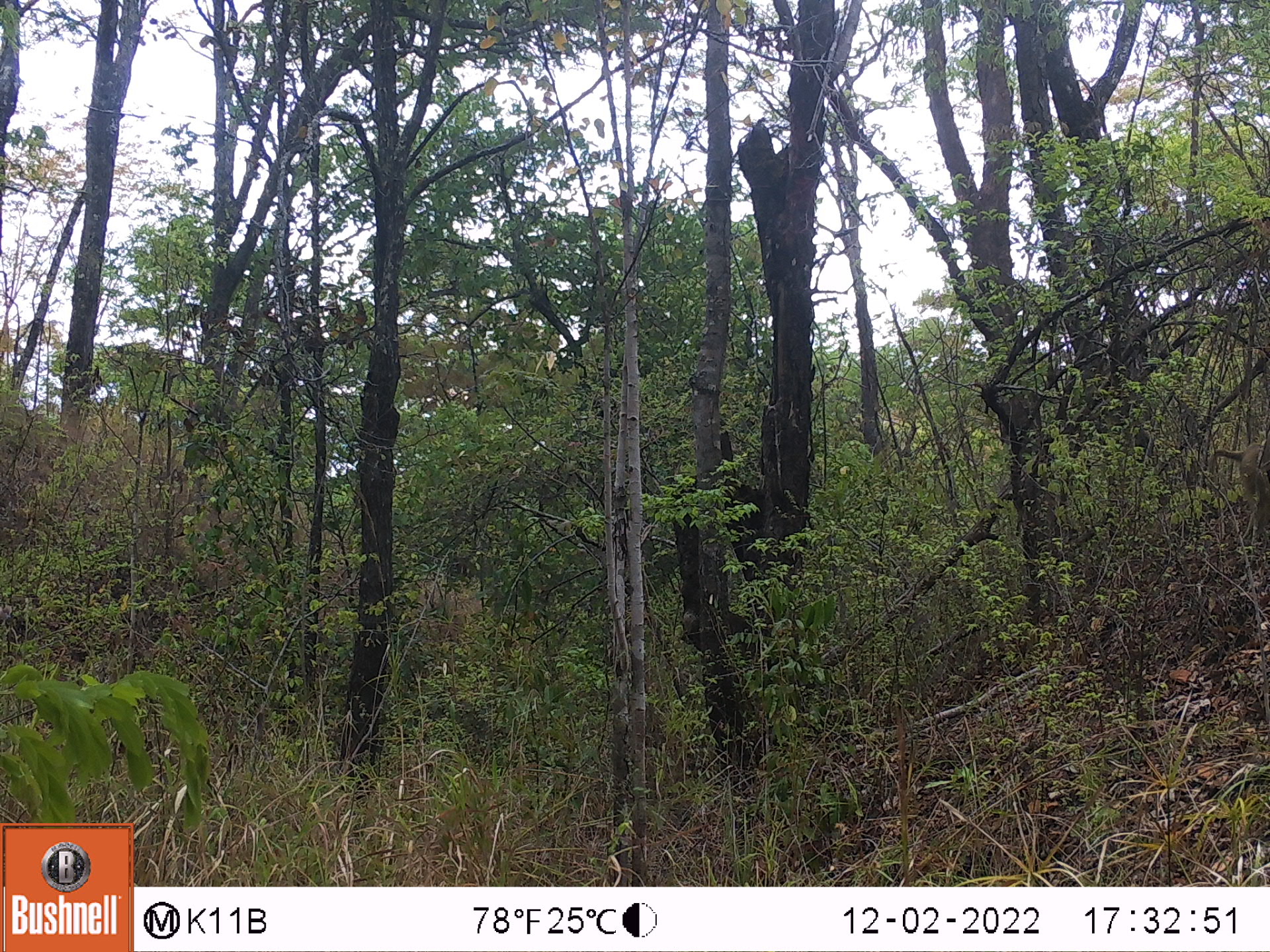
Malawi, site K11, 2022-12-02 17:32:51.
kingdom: Animalia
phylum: Chordata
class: Mammalia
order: Primates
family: Cercopithecidae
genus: Papio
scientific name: Papio cynocephalus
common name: yellow baboon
Yellow baboon (Papio cynocephalus), count 1.